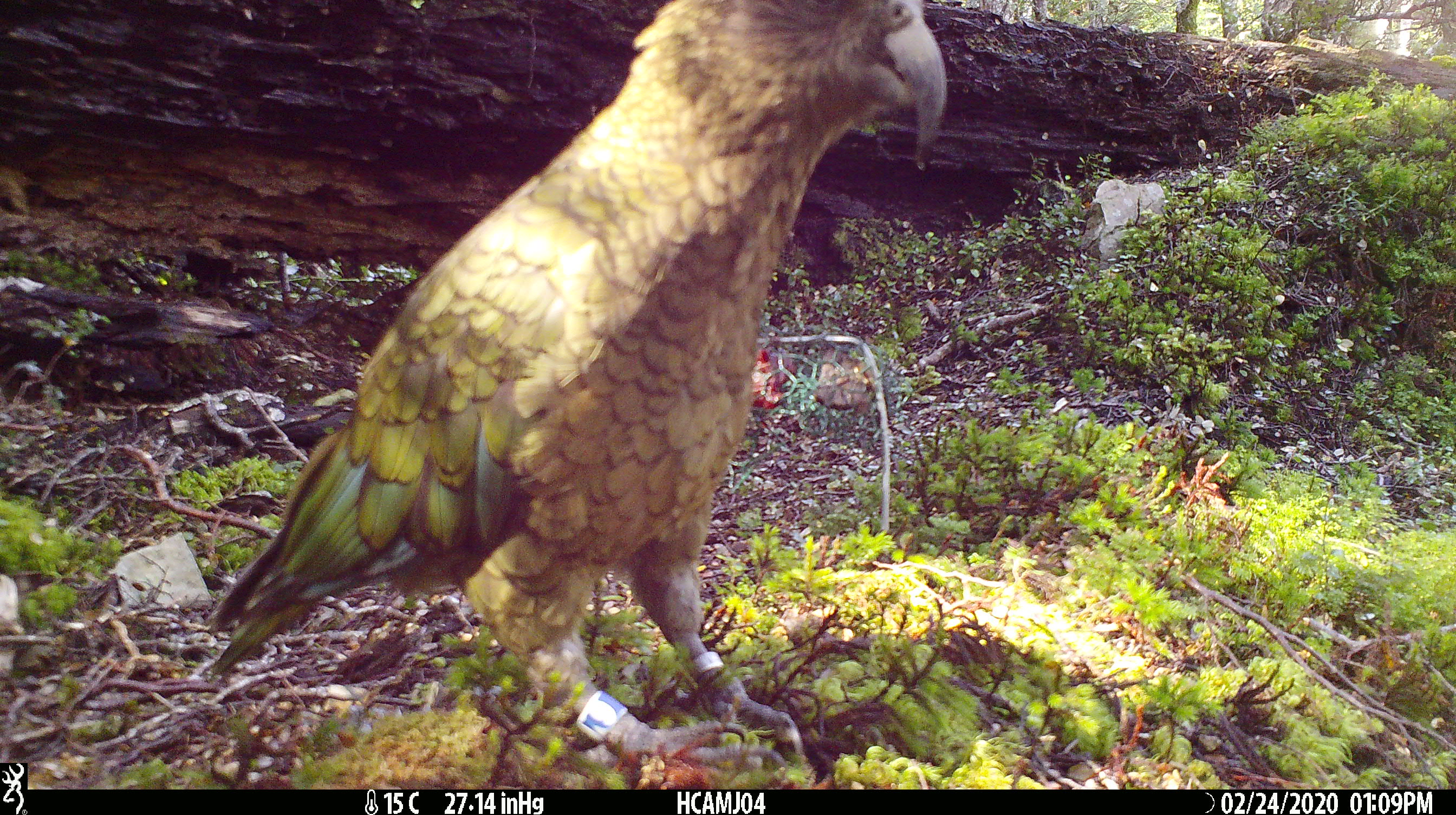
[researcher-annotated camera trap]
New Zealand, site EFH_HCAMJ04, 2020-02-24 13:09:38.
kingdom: Animalia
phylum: Chordata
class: Aves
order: Psittaciformes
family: Strigopidae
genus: Nestor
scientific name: Nestor notabilis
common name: kea